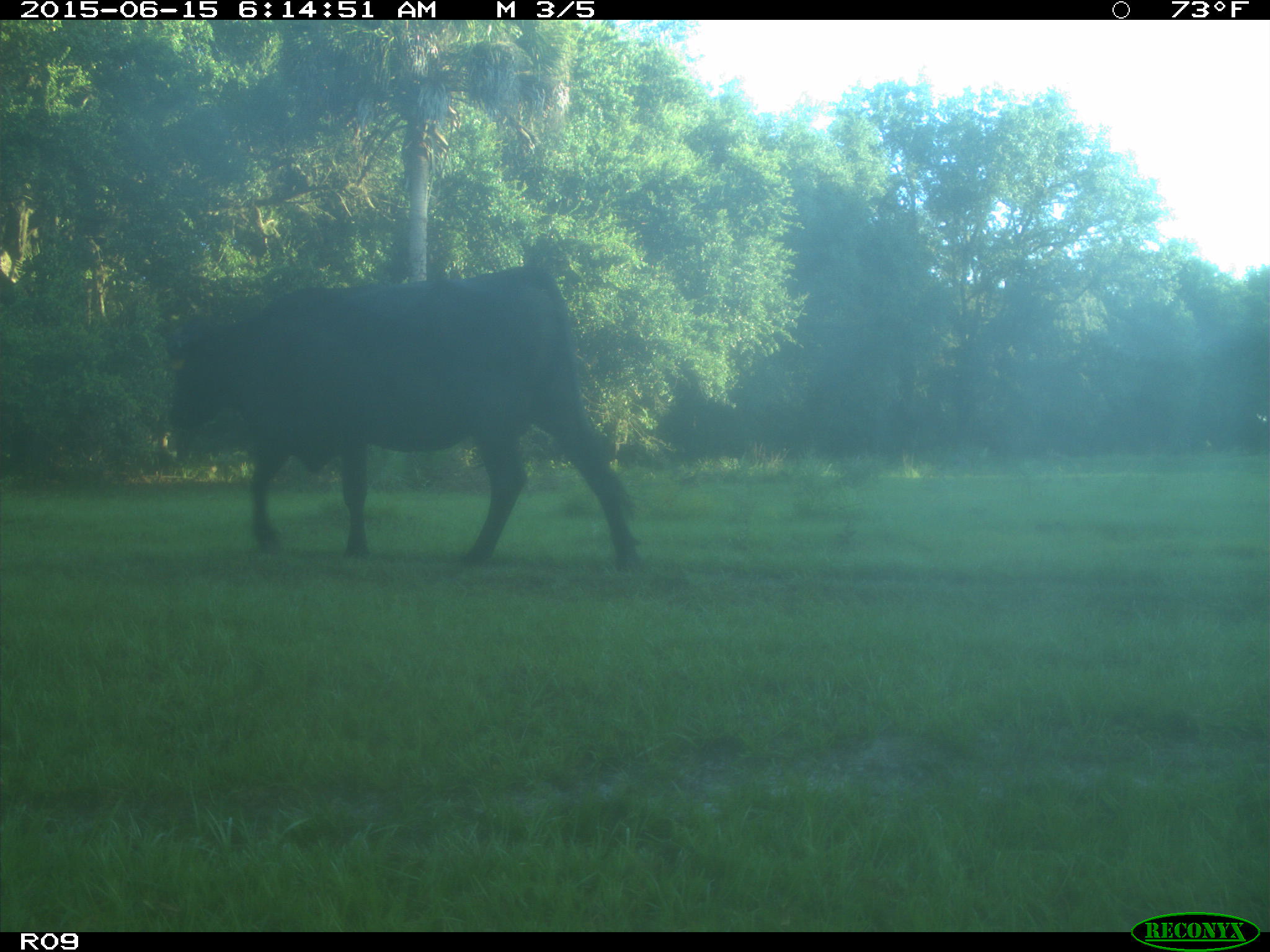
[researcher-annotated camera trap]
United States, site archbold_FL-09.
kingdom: Animalia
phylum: Chordata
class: Mammalia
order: Artiodactyla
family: Bovidae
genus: Bos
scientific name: Bos taurus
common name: domestic cow